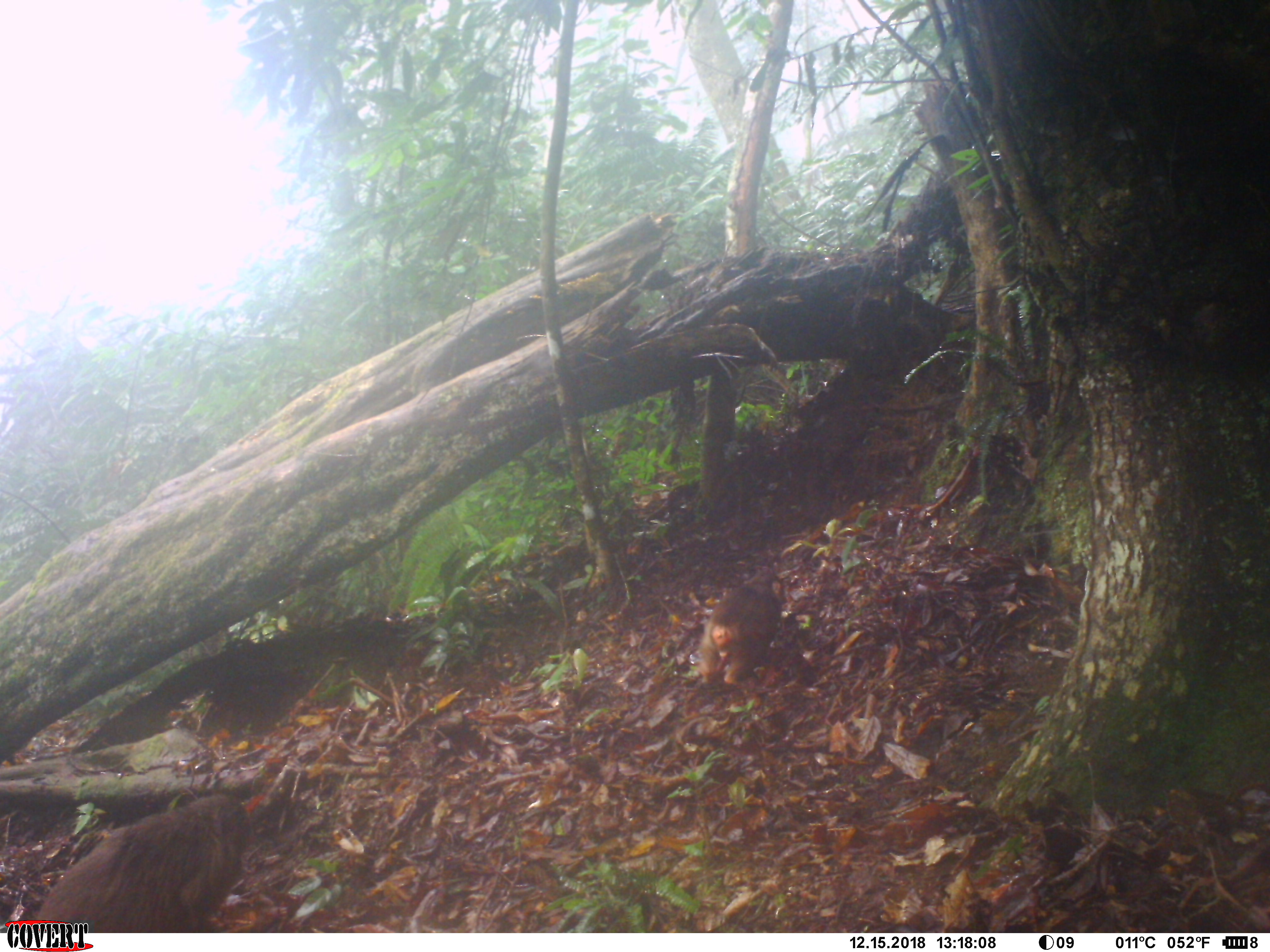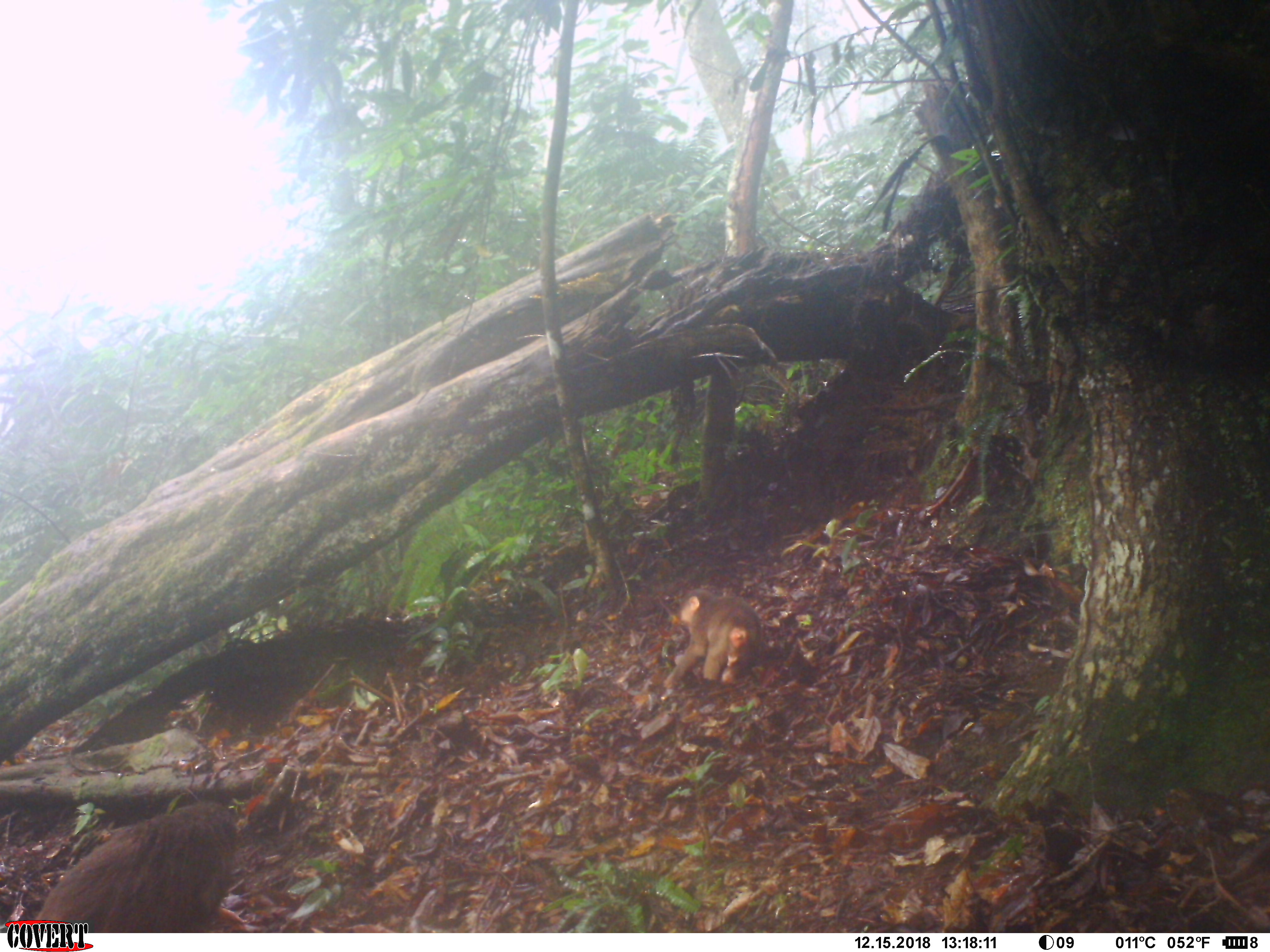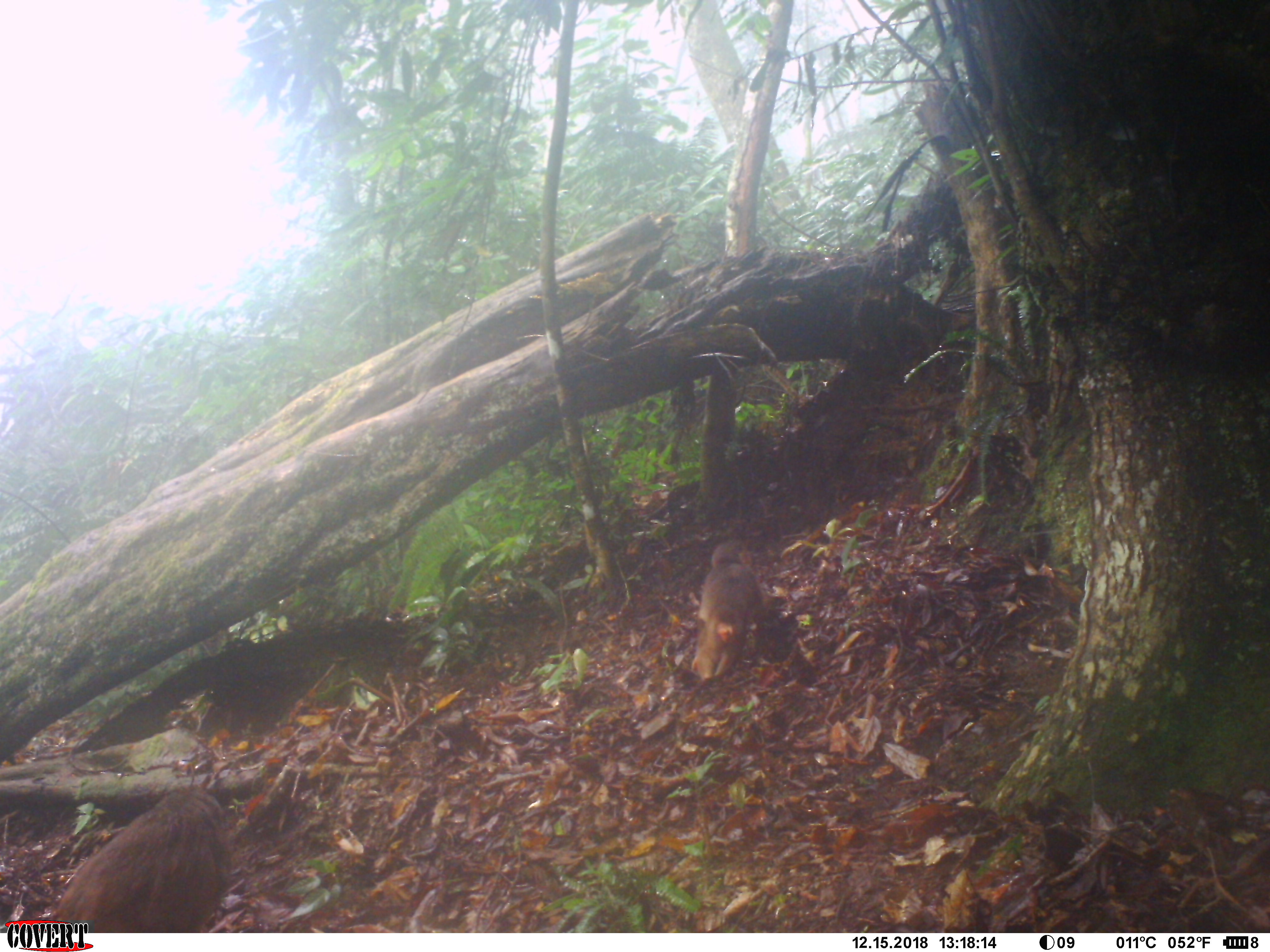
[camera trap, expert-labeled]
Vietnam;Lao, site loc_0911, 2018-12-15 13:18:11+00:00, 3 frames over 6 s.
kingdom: Animalia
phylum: Chordata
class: Mammalia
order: Primates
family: Cercopithecidae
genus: Macaca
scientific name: Macaca arctoides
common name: stump-tailed macaque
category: stump tailed macaque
Stump tailed macaque (stump-tailed macaque) (Macaca arctoides). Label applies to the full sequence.